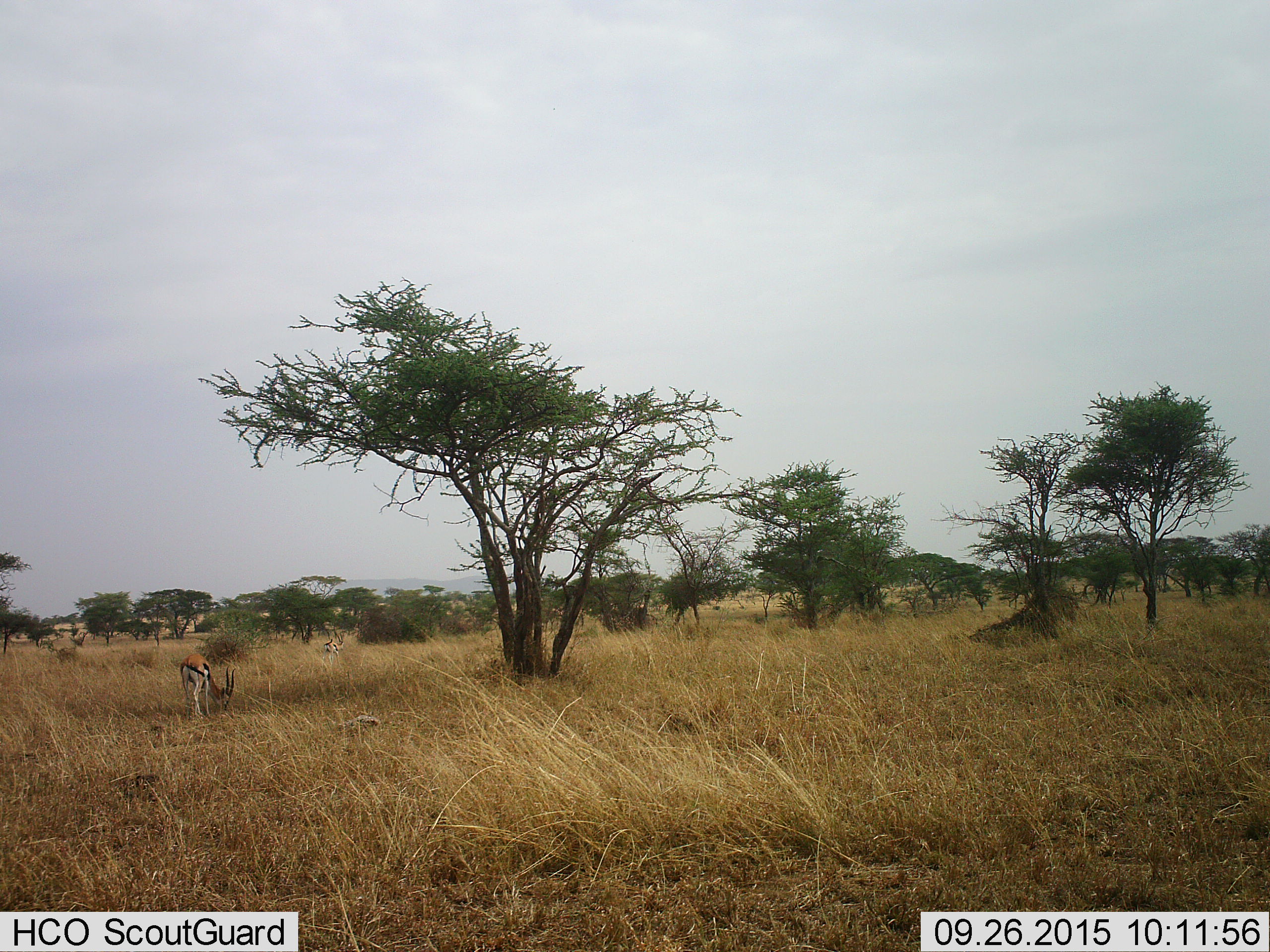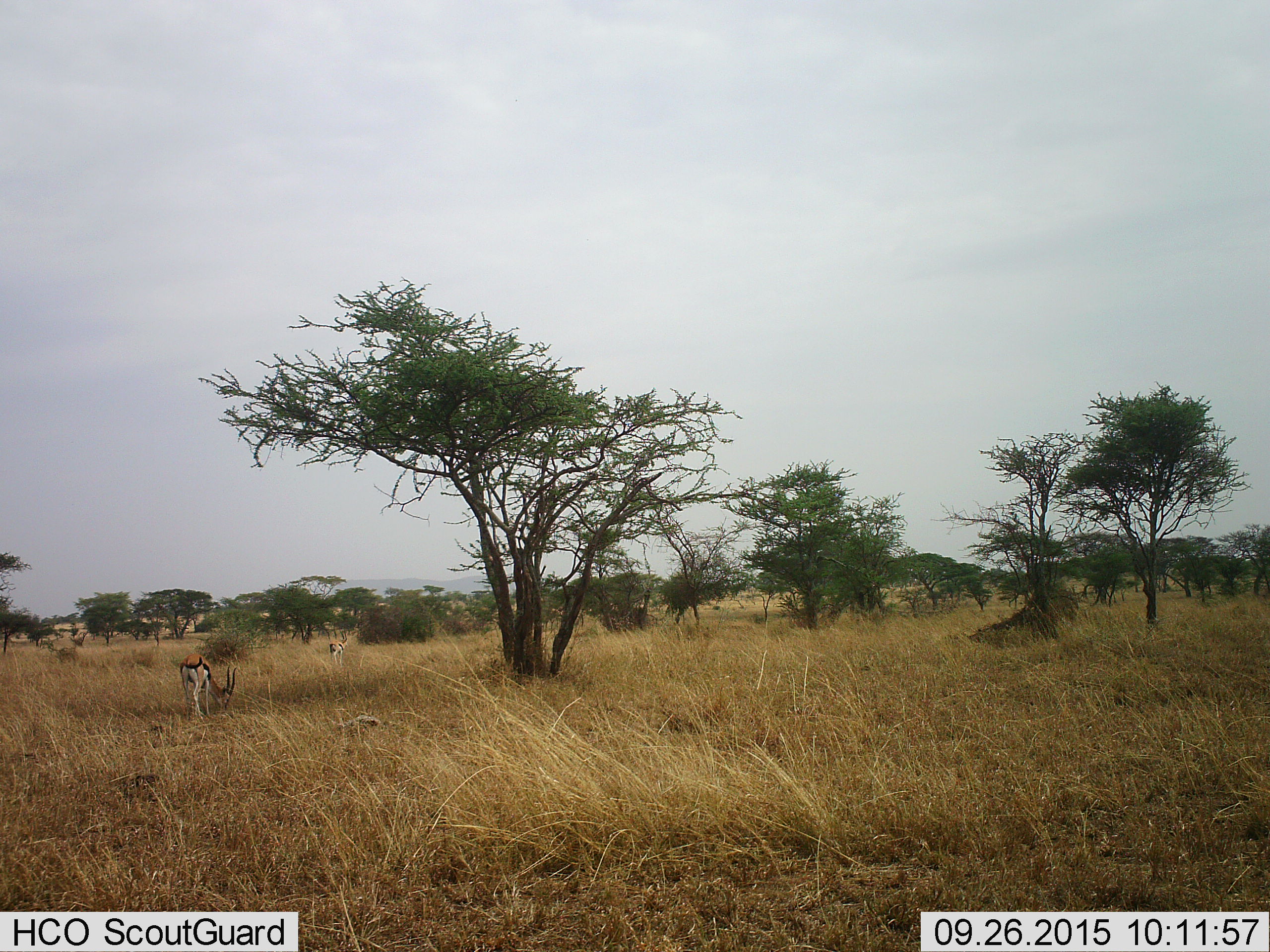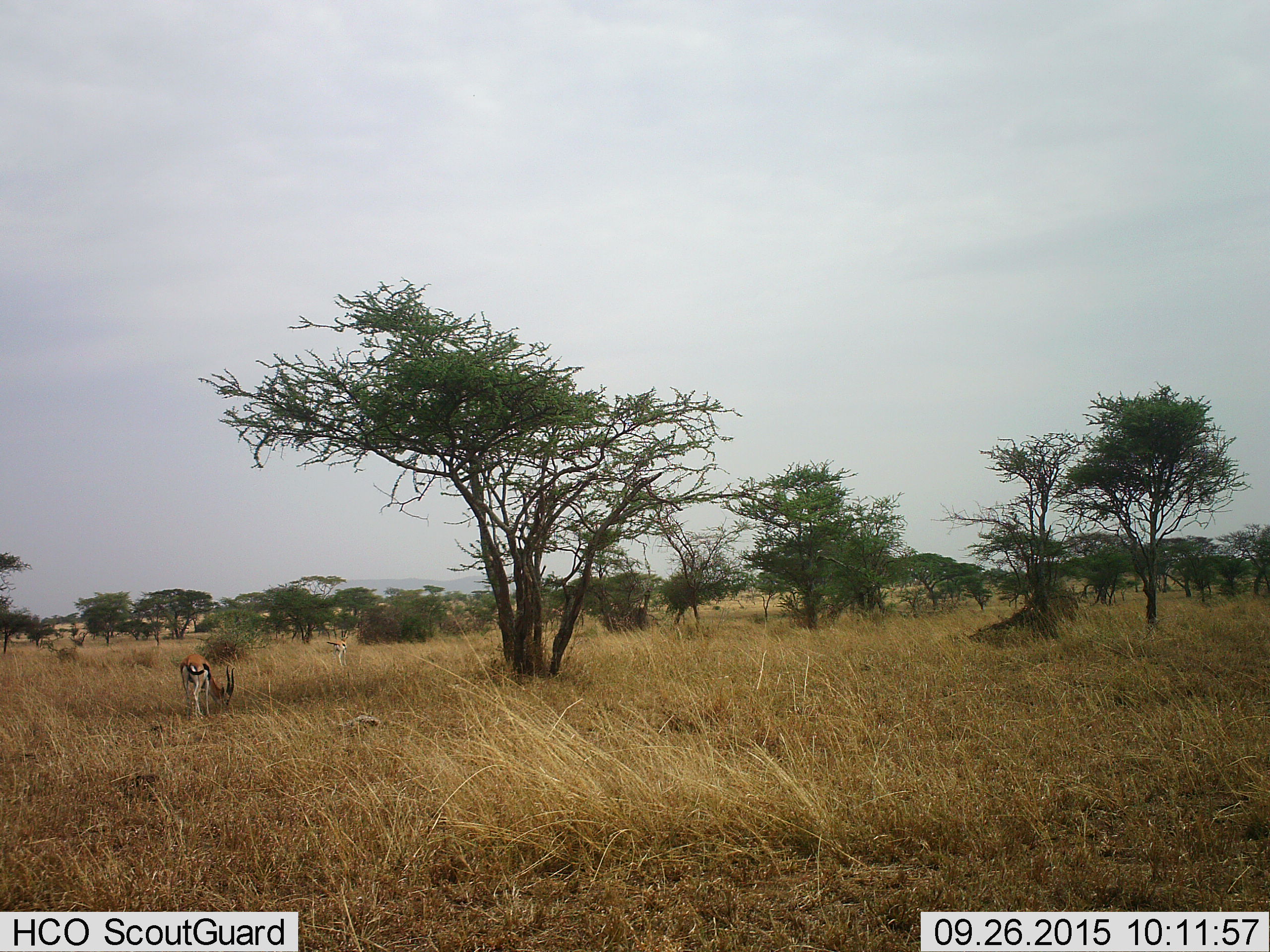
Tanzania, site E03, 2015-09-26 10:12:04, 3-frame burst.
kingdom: Animalia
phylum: Chordata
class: Mammalia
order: Artiodactyla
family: Bovidae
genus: Eudorcas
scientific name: Eudorcas thomsonii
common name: thomson's gazelle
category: gazellethomsons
Gazellethomsons (thomson's gazelle) (Eudorcas thomsonii), count 2. Behavior (volunteer vote fractions): standing 23%, resting 8%, moving 38%, interacting 8%. Young present (vote fraction): 8%. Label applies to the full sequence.